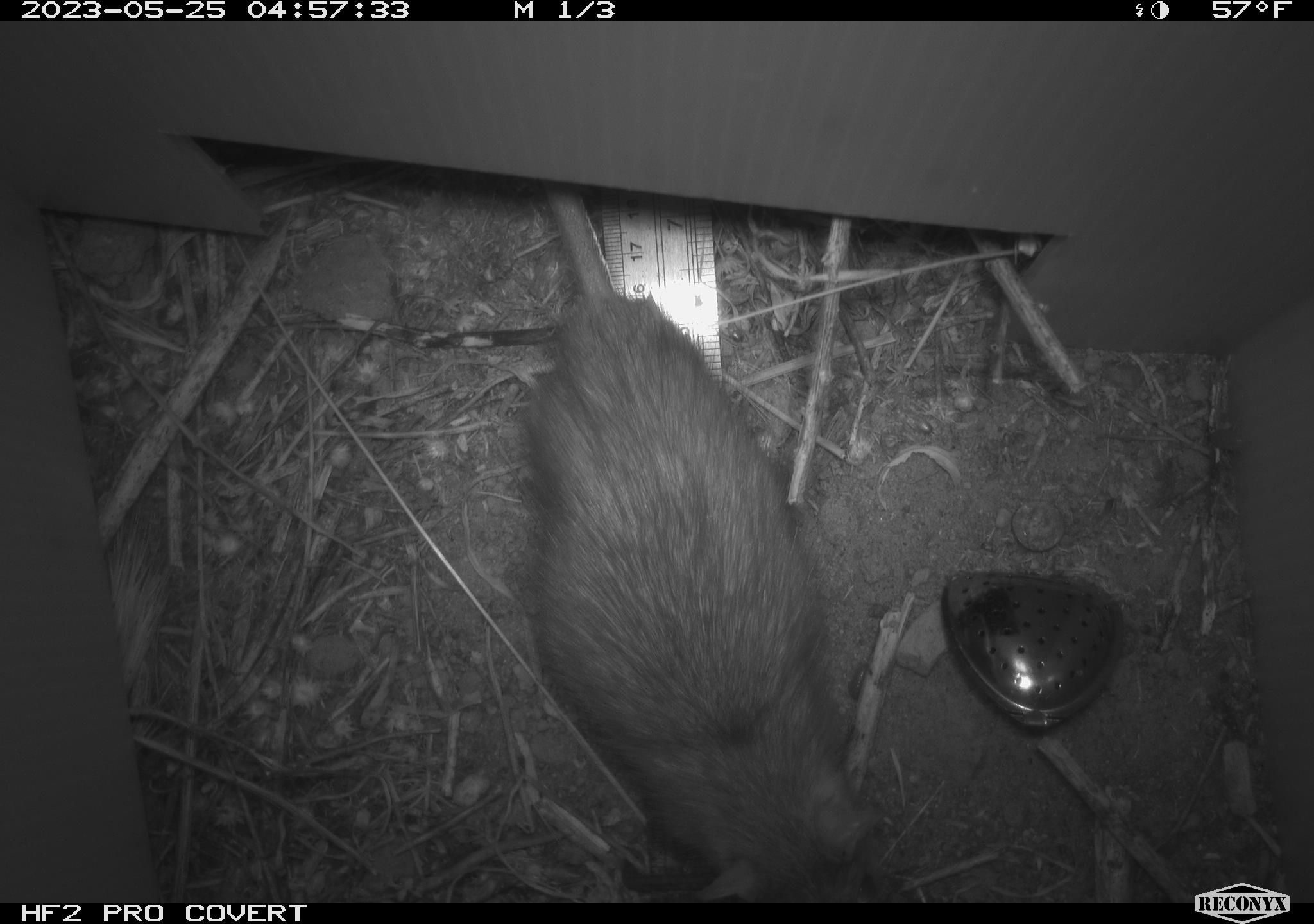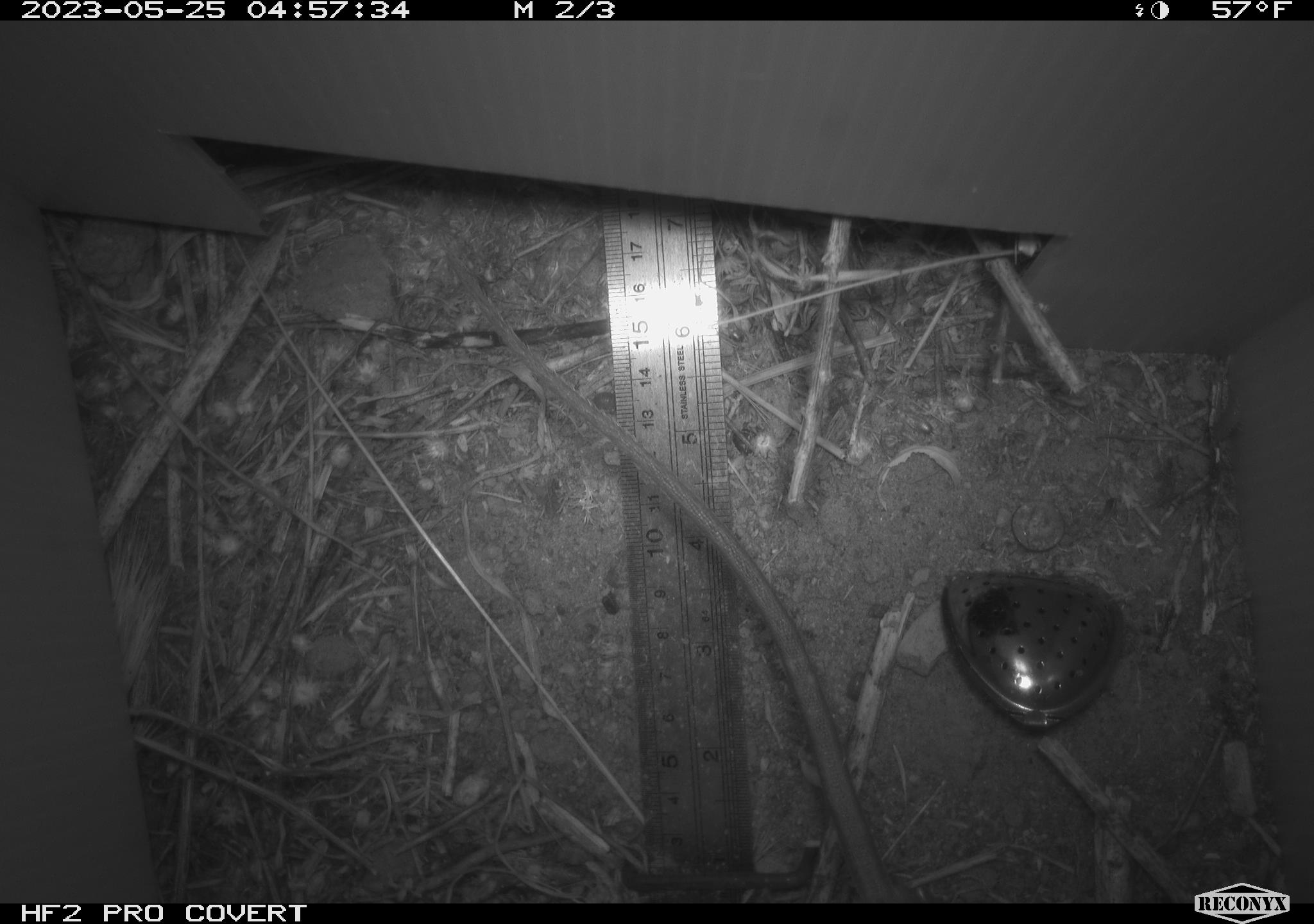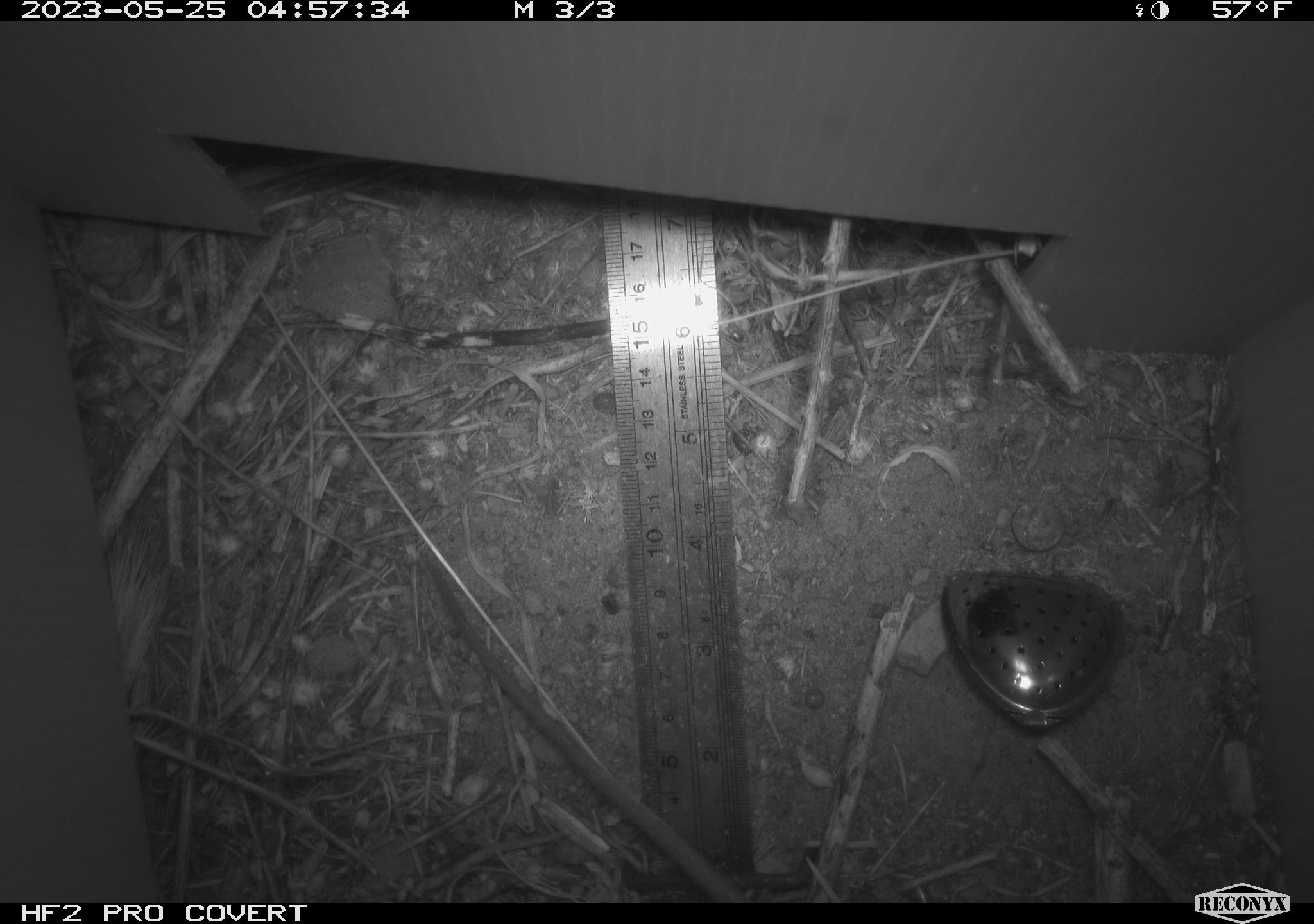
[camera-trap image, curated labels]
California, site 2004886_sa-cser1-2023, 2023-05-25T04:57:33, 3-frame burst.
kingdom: Animalia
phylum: Chordata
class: Mammalia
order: Rodentia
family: Muridae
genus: Rattus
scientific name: Rattus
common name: rat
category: rattus species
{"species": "rattus species (rat) (Rattus)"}